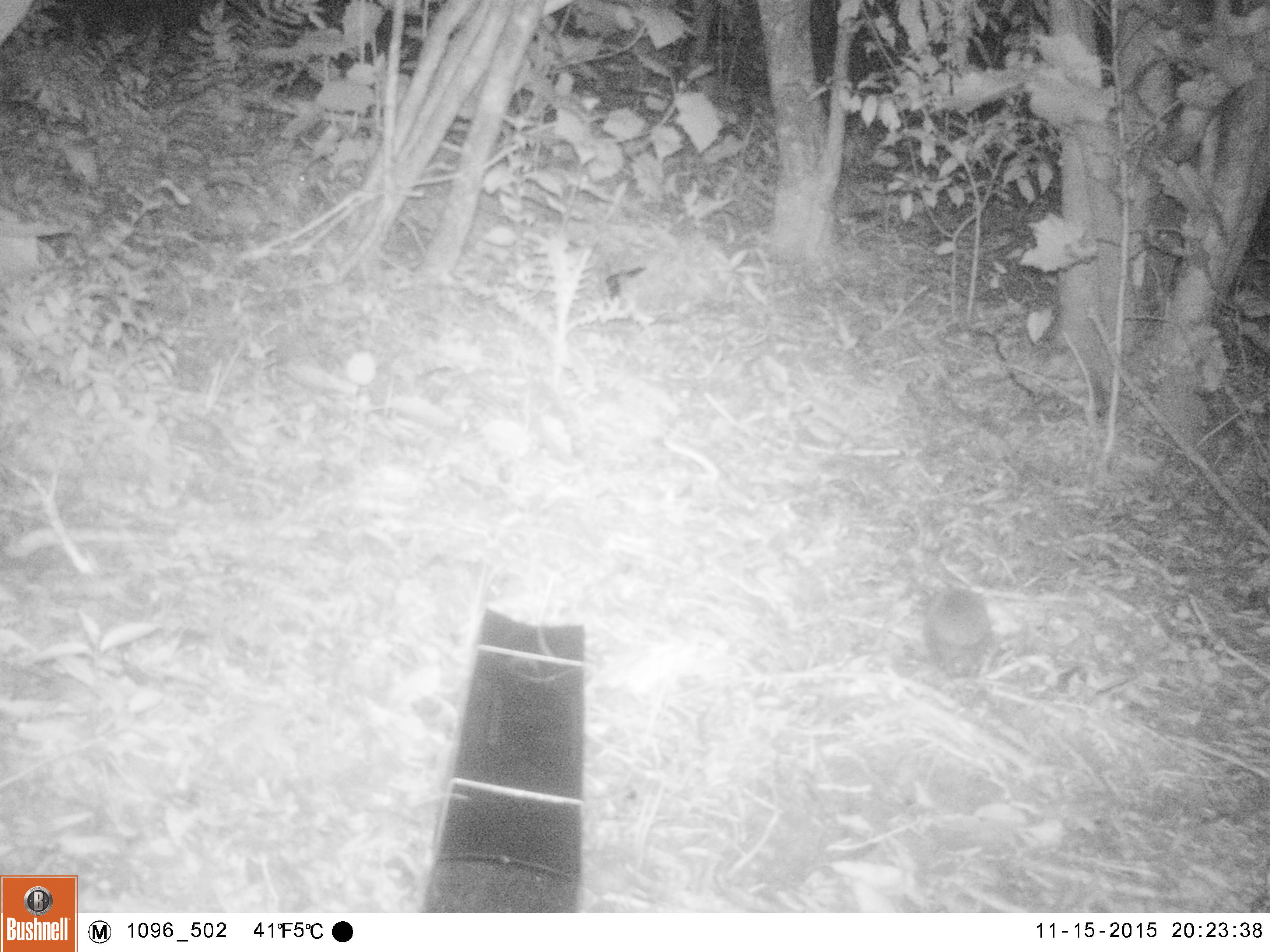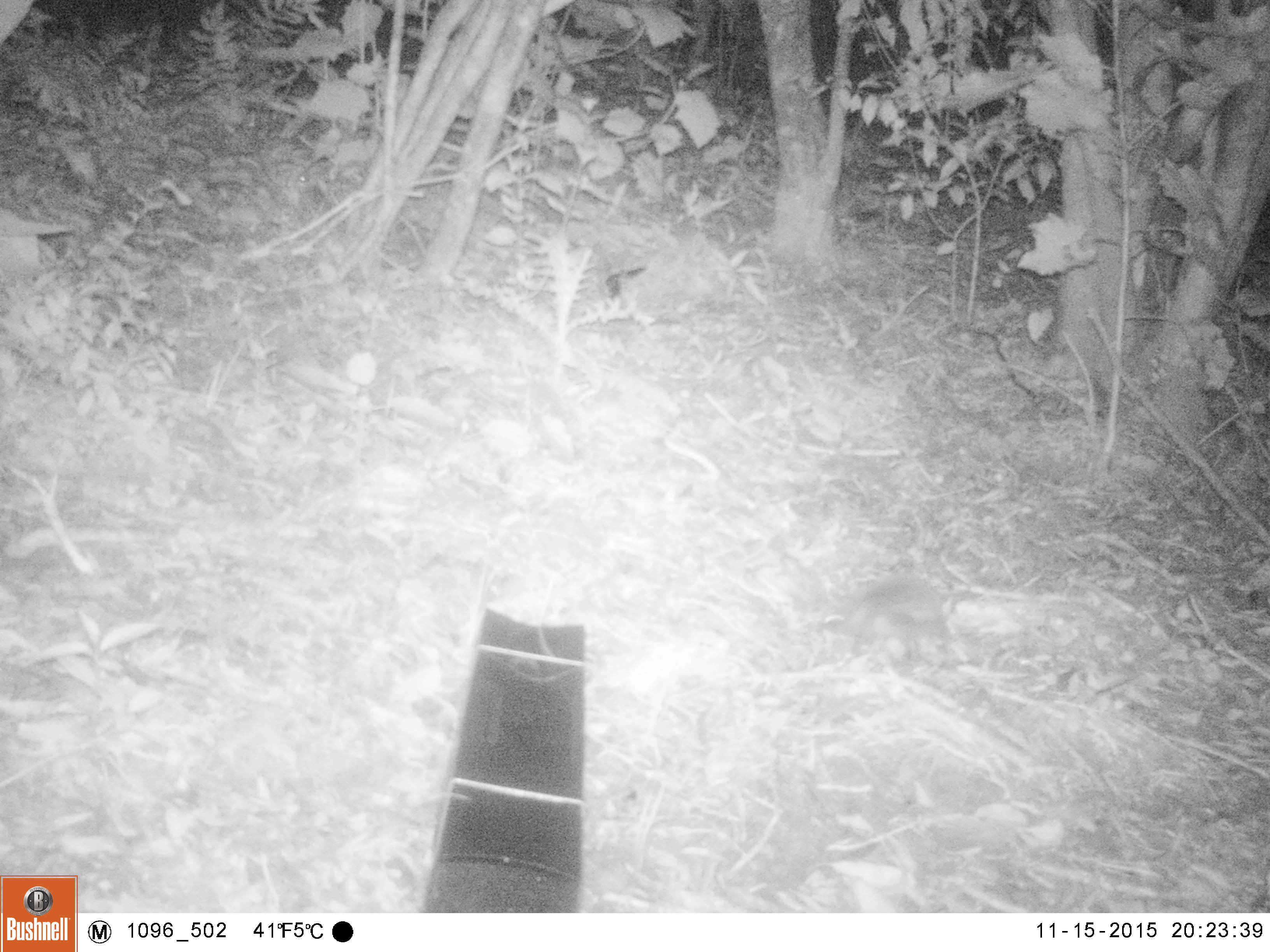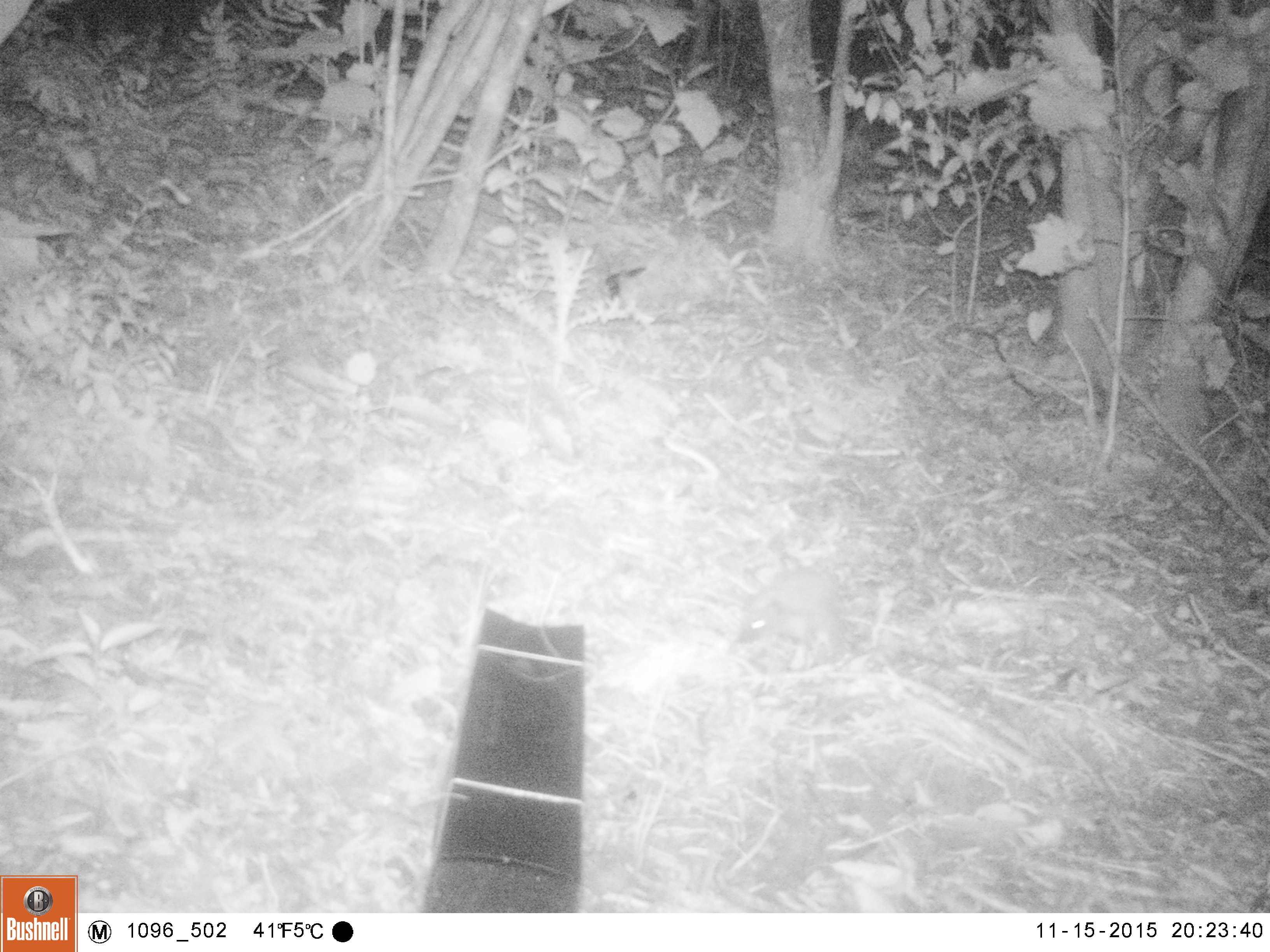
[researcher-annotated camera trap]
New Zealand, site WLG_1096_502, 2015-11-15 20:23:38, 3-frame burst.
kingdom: Animalia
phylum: Chordata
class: Mammalia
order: Eulipotyphla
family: Erinaceidae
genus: Erinaceus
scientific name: Erinaceus europaeus europaeus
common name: european hedgehog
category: hedgehog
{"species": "hedgehog (european hedgehog) (Erinaceus europaeus europaeus)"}